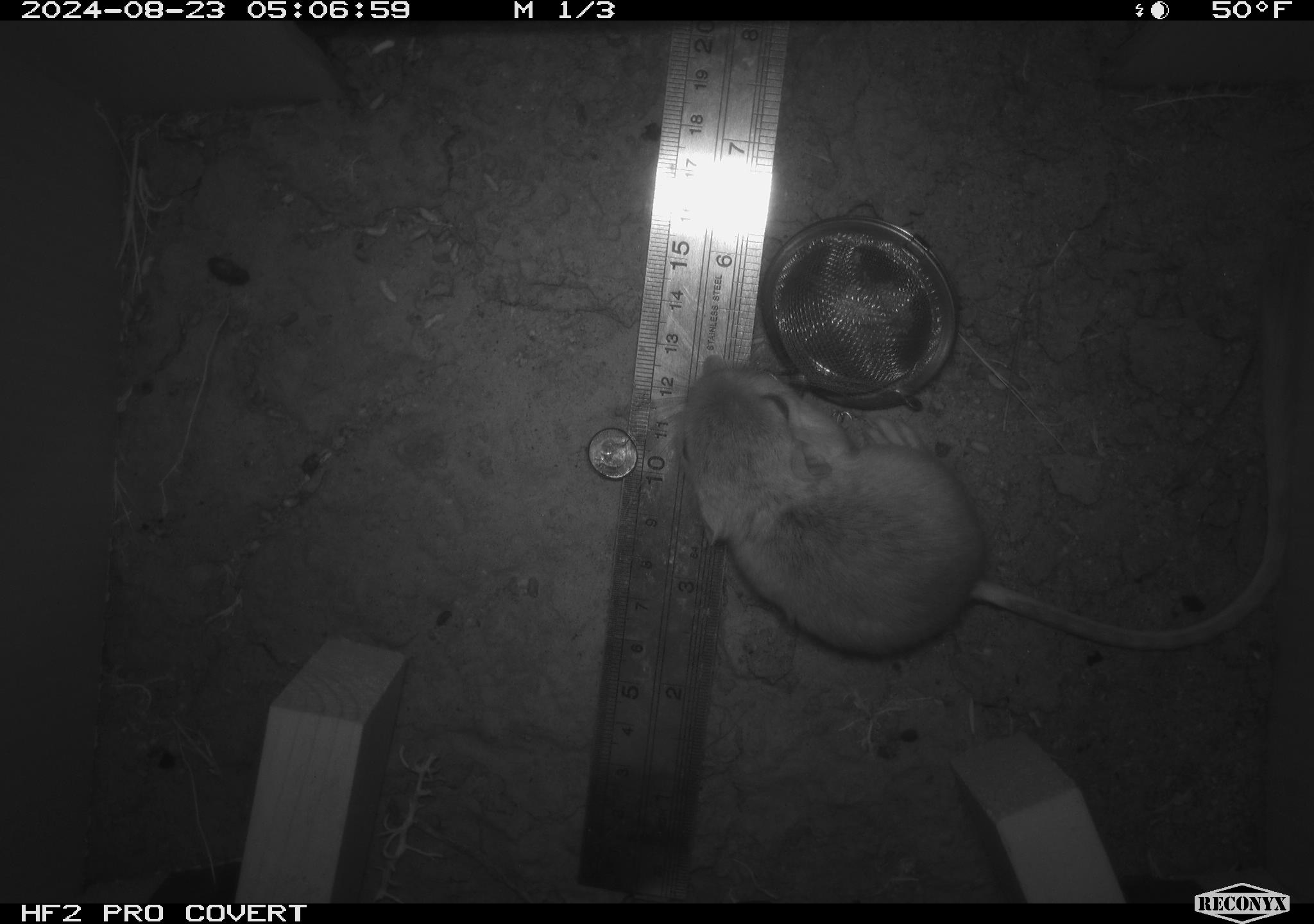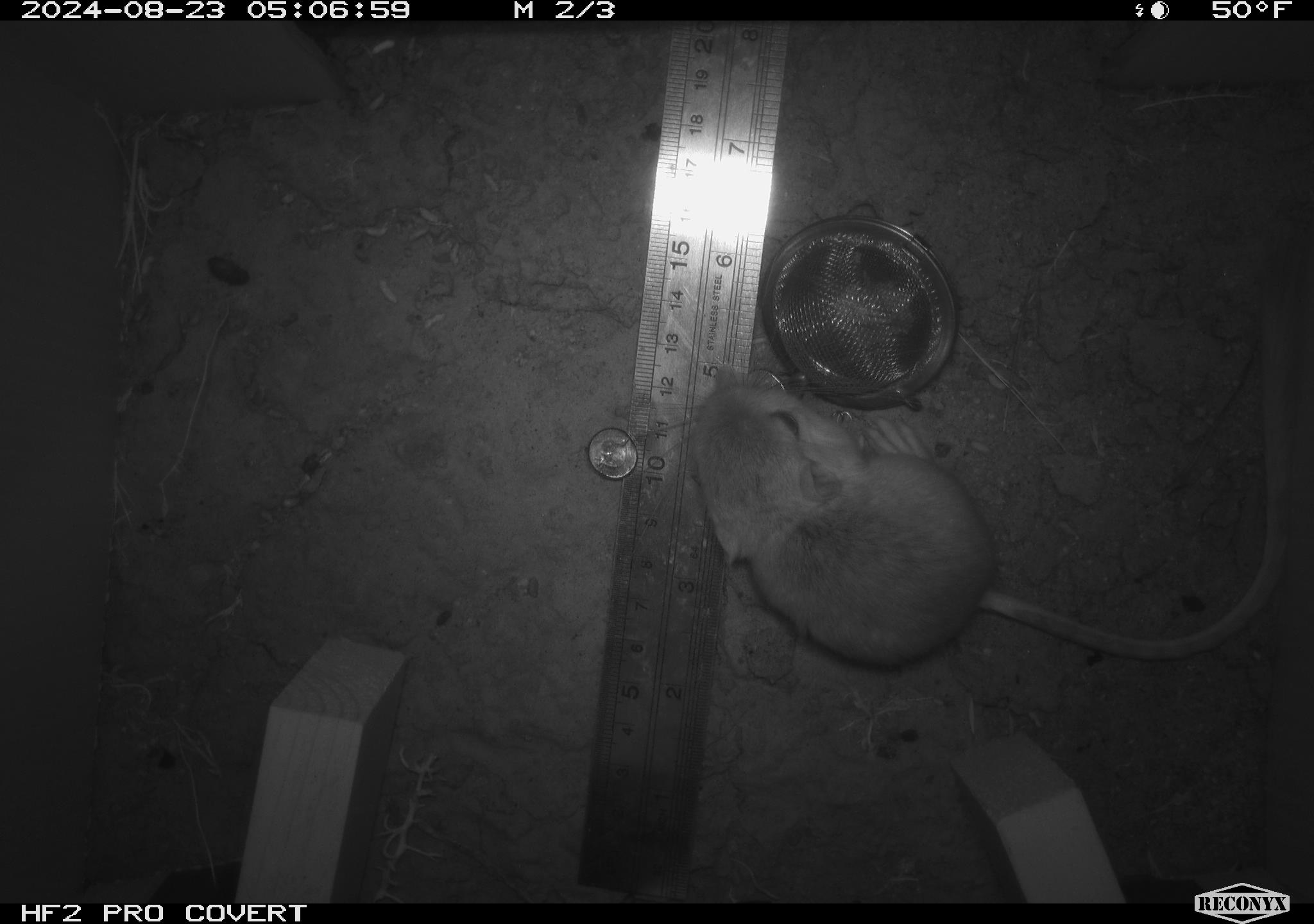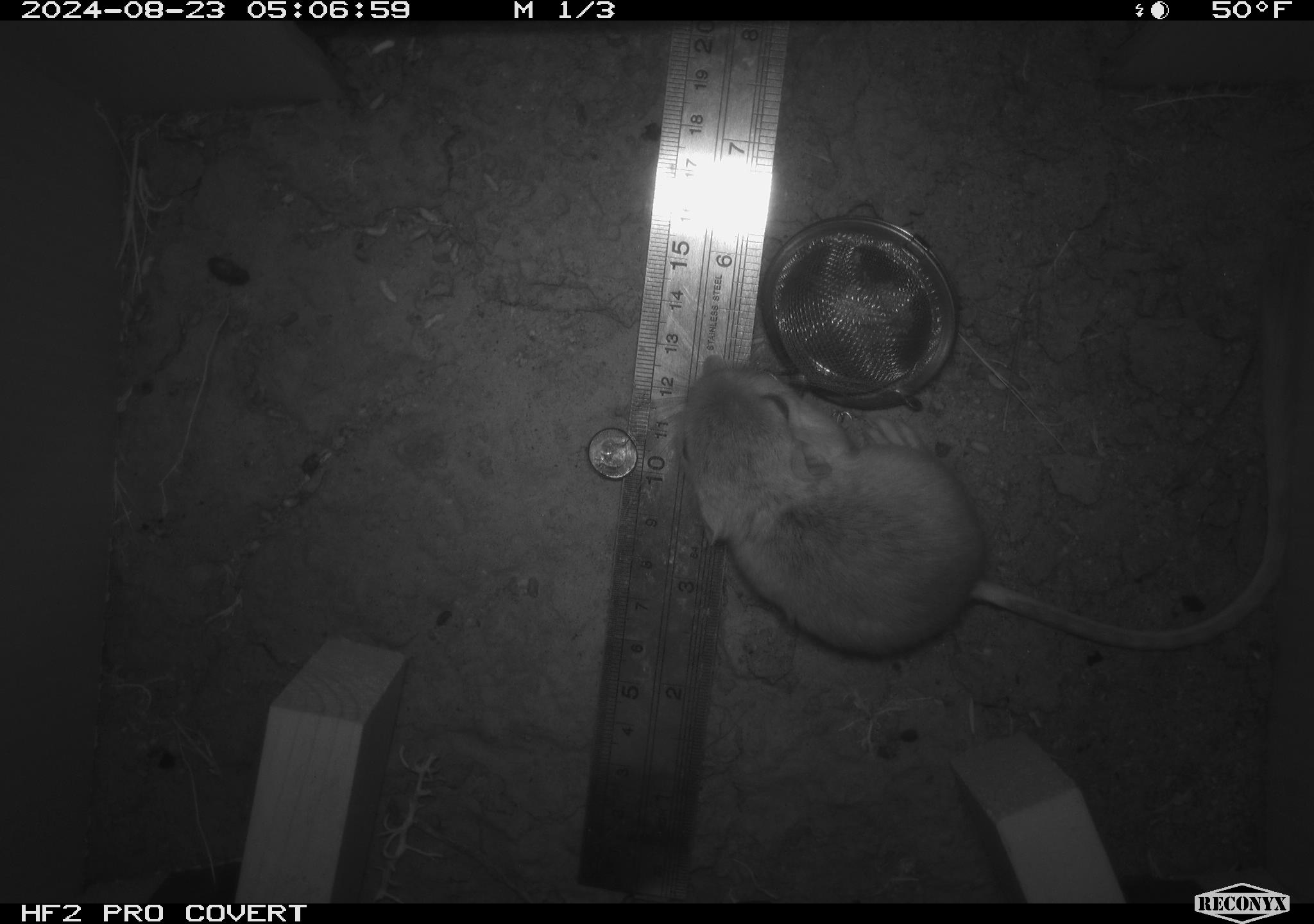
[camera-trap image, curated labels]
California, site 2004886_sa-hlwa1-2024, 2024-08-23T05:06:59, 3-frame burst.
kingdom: Animalia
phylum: Chordata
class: Mammalia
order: Rodentia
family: Heteromyidae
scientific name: Heteromyidae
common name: kangaroo rats and pocket mice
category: heteromyidae family